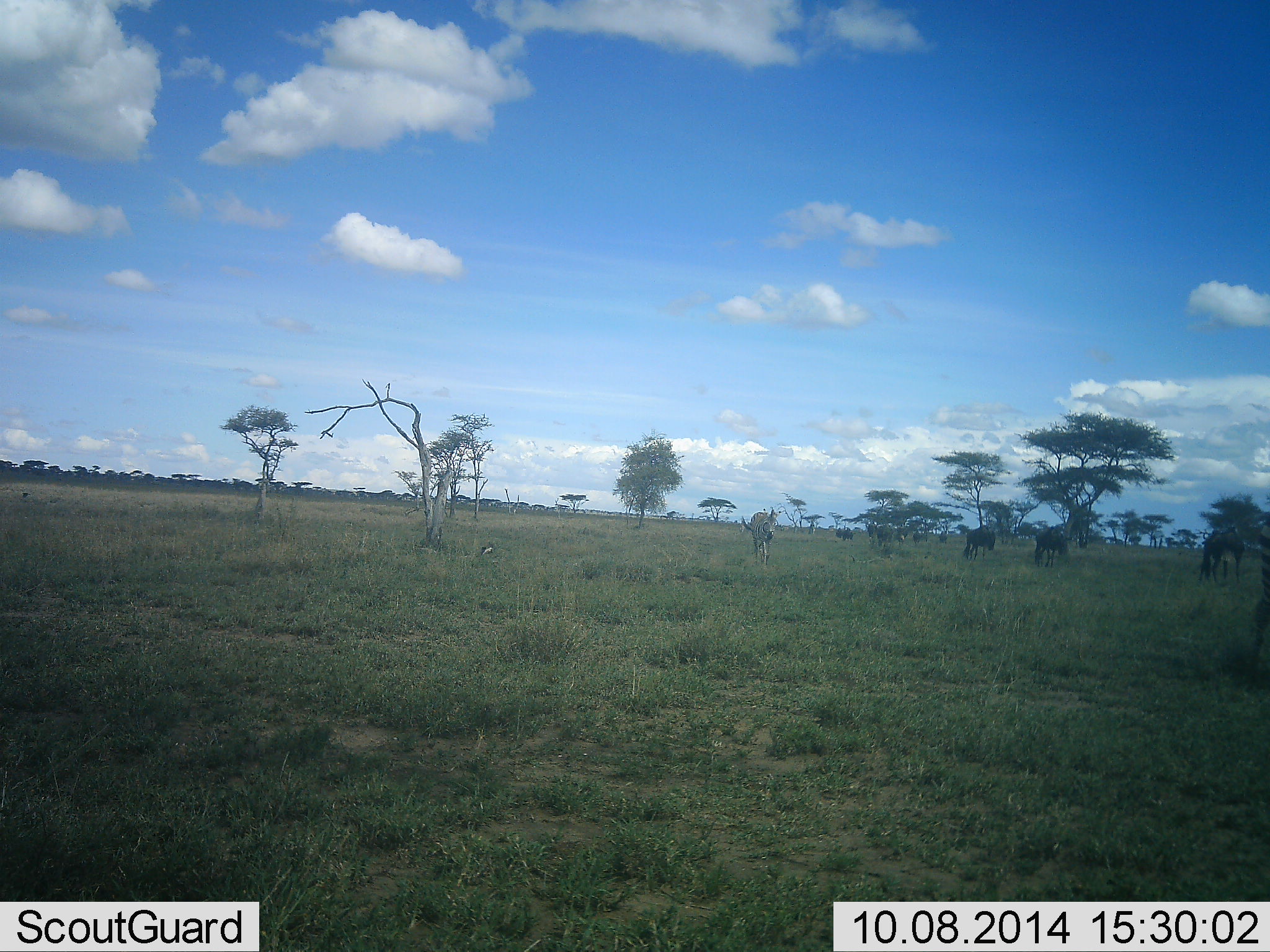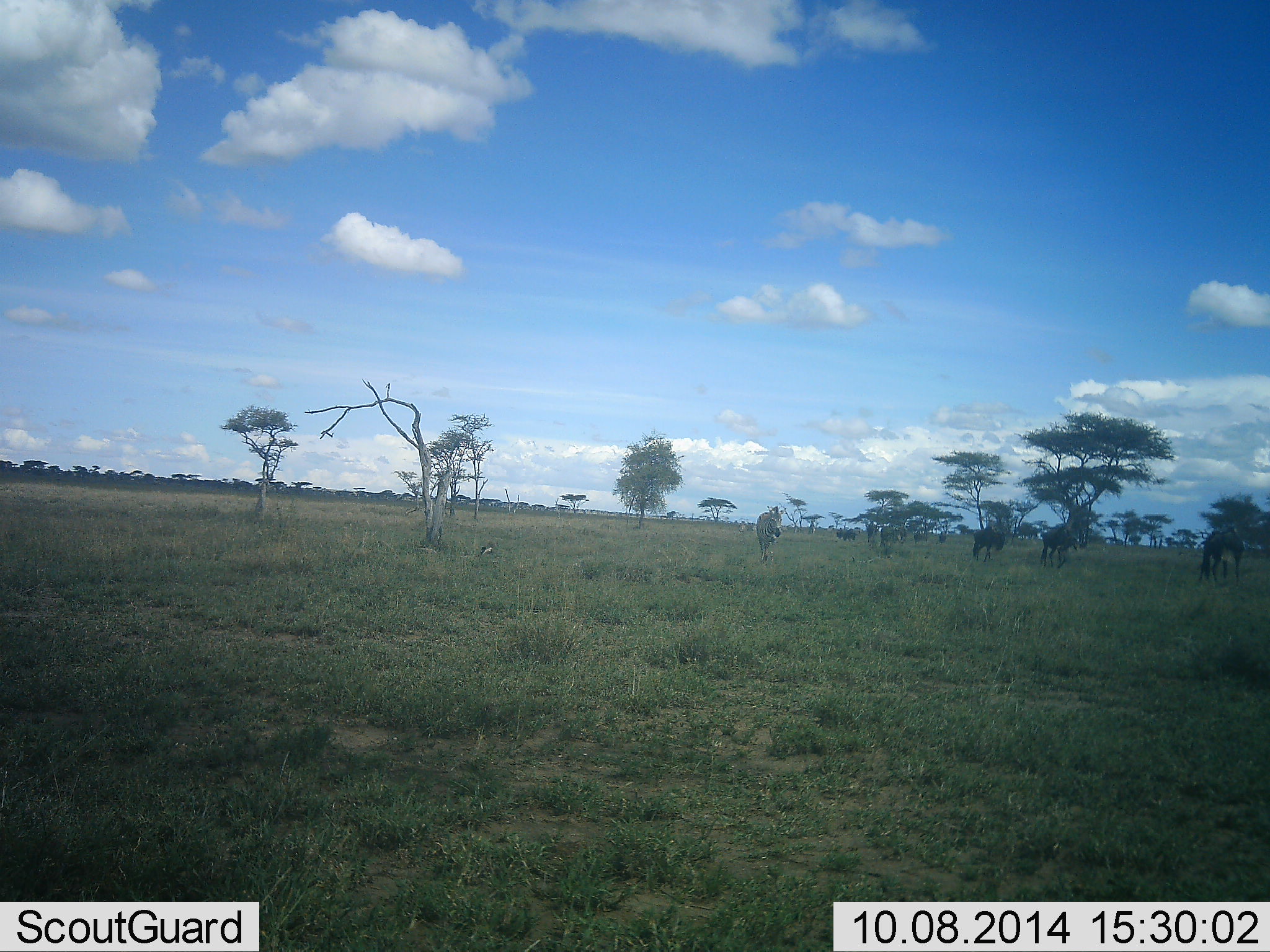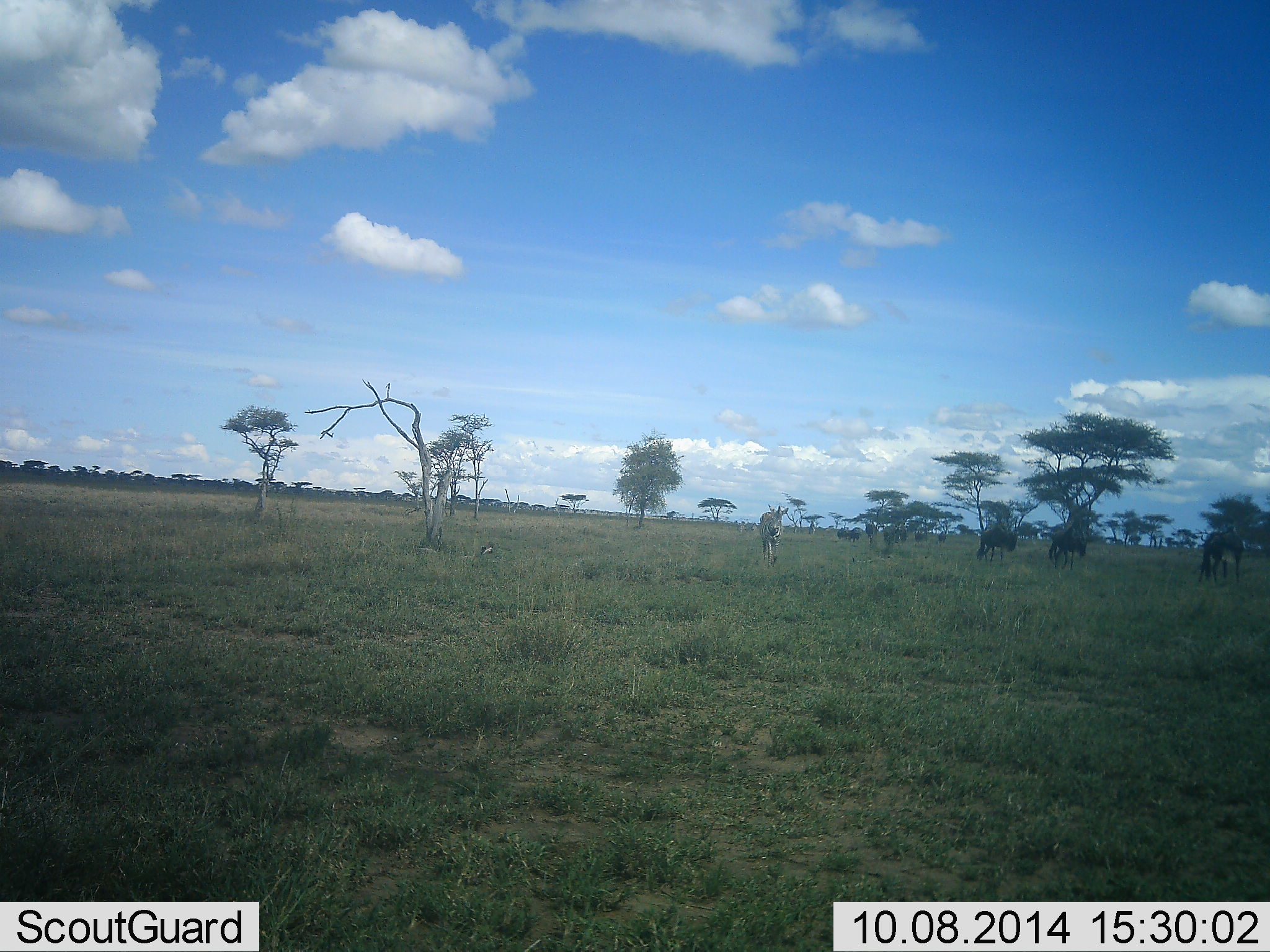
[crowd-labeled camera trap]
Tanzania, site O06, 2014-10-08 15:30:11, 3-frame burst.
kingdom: Animalia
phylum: Chordata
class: Mammalia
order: Artiodactyla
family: Bovidae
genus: Connochaetes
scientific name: Connochaetes taurinus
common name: blue wildebeest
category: wildebeest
Wildebeest (blue wildebeest) (Connochaetes taurinus), count 8. Behavior (volunteer vote fractions): standing 9%, resting 0%, moving 82%, interacting 0%. Young present (vote fraction): 0%. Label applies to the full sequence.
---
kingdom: Animalia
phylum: Chordata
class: Mammalia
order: Perissodactyla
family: Equidae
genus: Equus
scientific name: Equus quagga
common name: plains zebra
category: zebra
Zebra (plains zebra) (Equus quagga), count 1. Behavior (volunteer vote fractions): standing 15%, resting 0%, moving 92%, interacting 0%. Young present (vote fraction): 0%. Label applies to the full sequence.